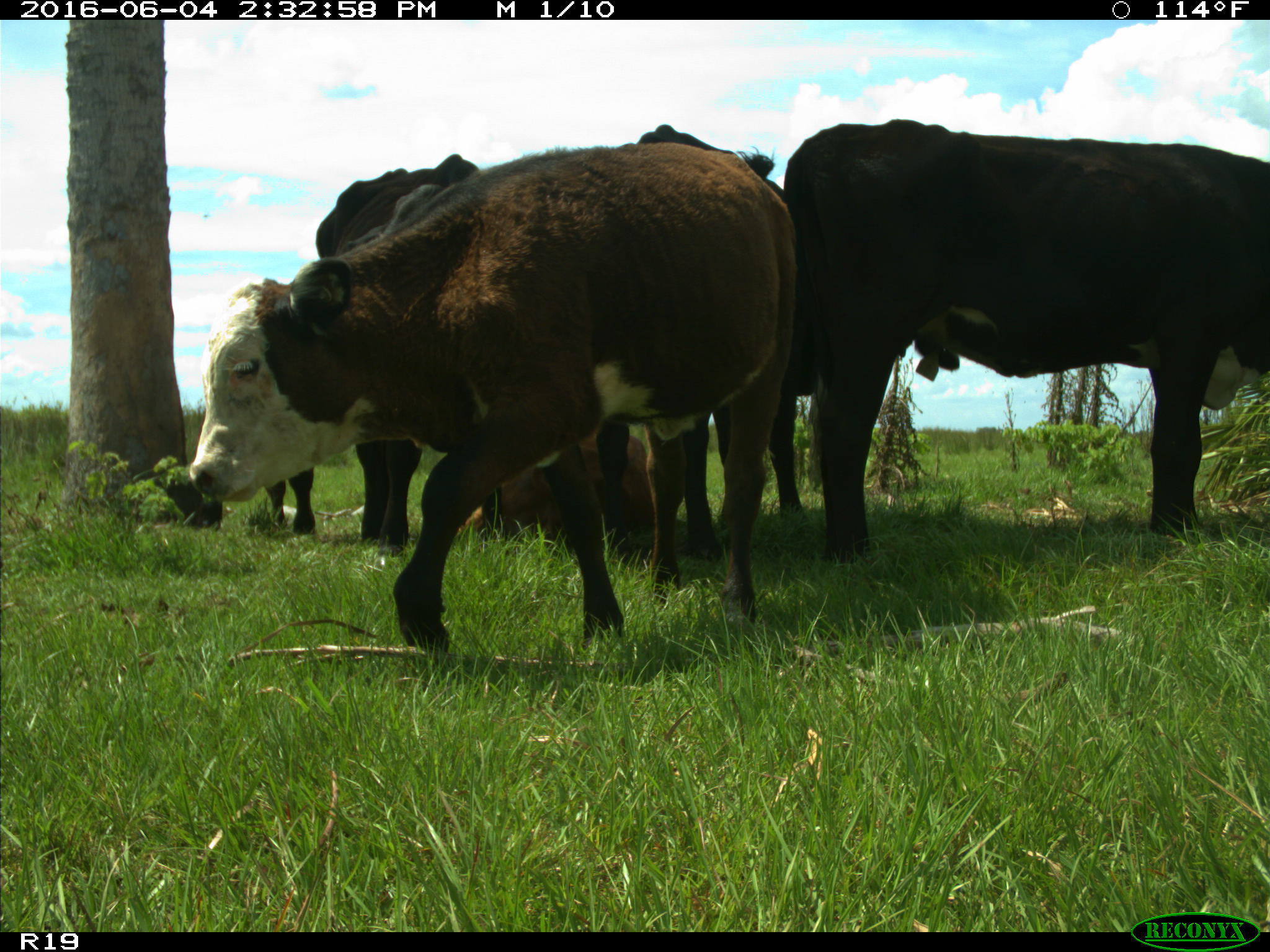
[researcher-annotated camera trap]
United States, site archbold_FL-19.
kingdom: Animalia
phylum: Chordata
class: Mammalia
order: Artiodactyla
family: Bovidae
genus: Bos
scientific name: Bos taurus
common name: domestic cow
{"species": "Bos taurus (domestic cow)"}